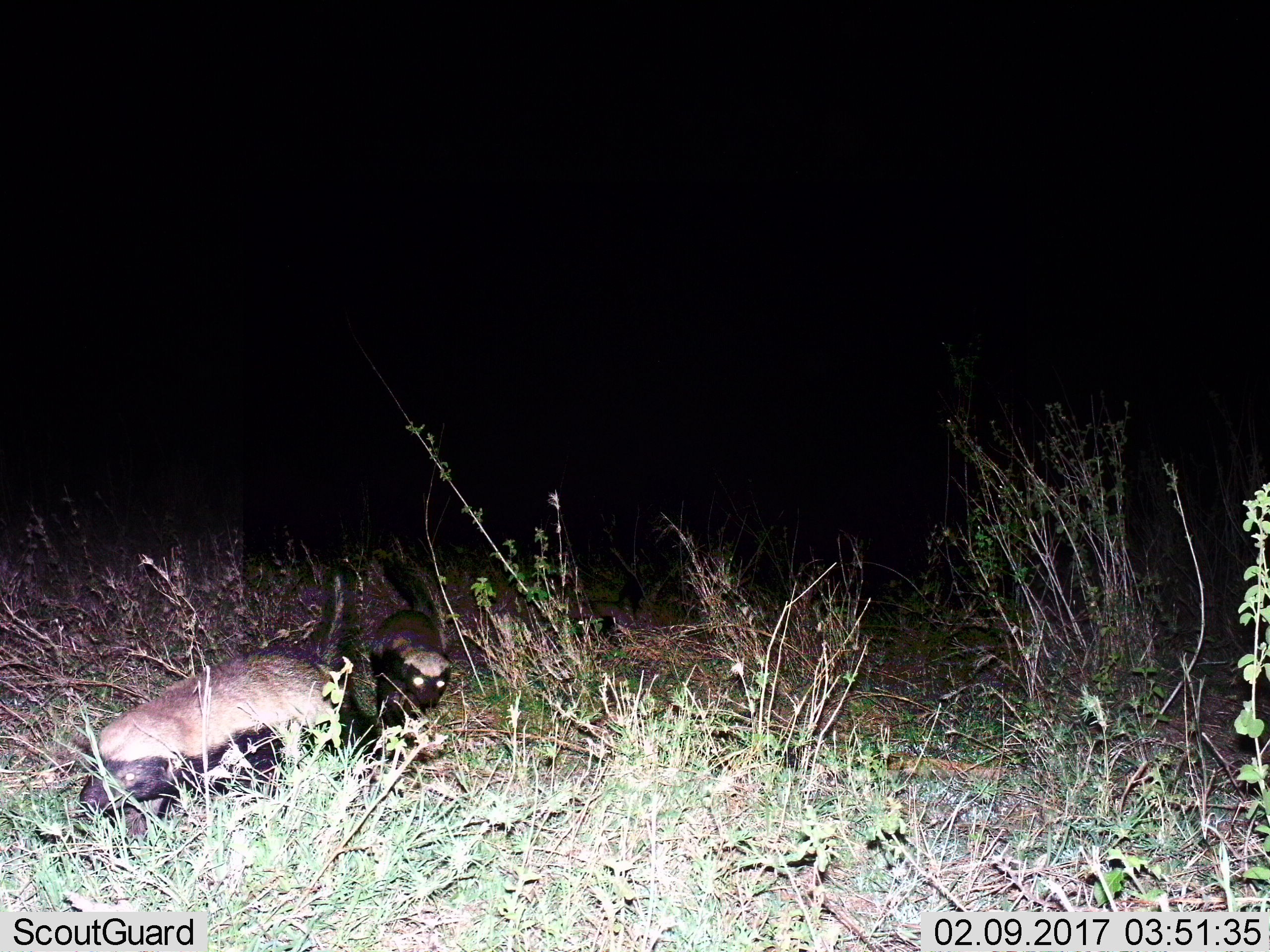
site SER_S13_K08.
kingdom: Animalia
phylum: Chordata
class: Mammalia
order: Carnivora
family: Mustelidae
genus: Mellivora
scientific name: Mellivora capensis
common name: honey badger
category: honeybadger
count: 2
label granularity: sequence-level